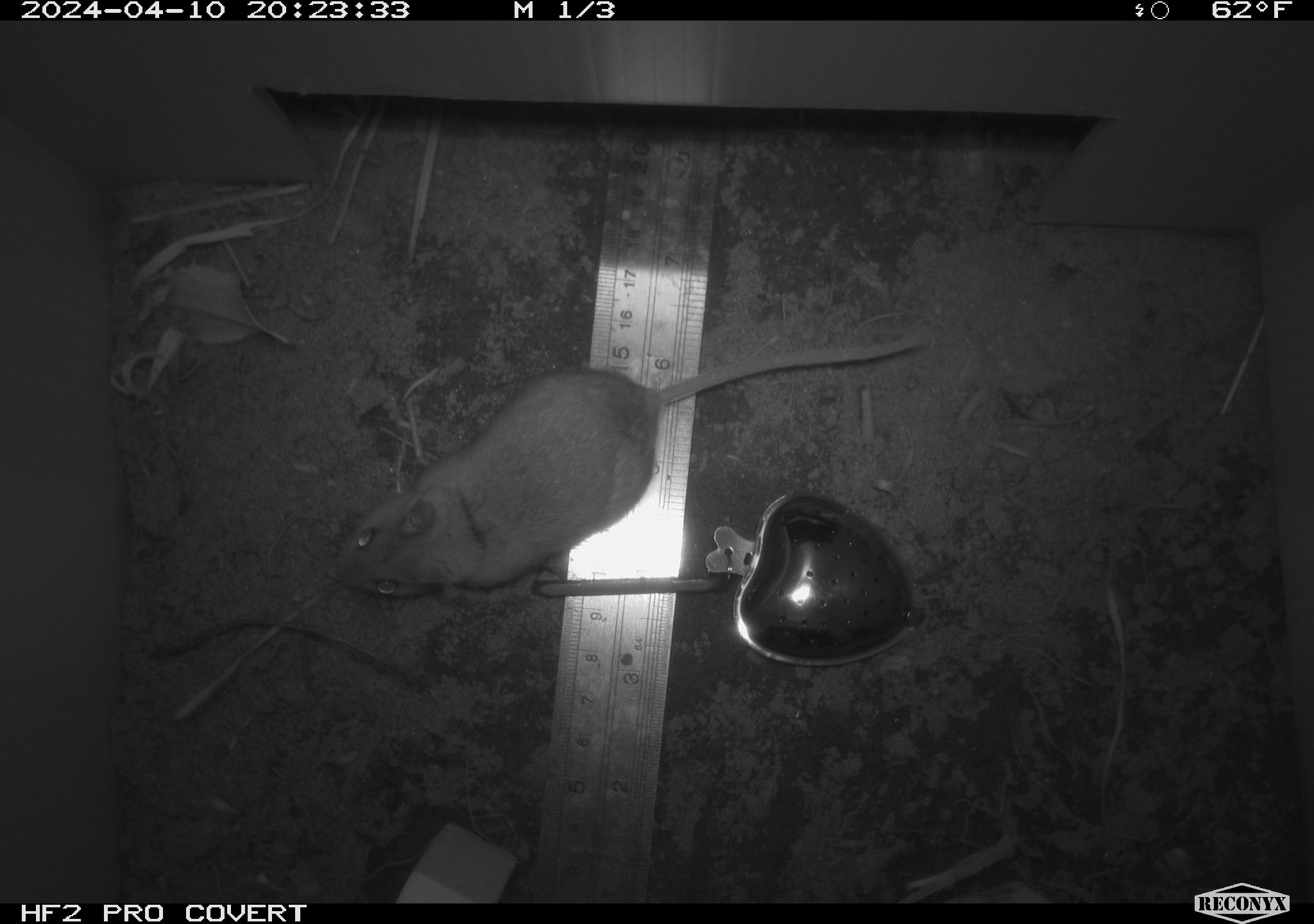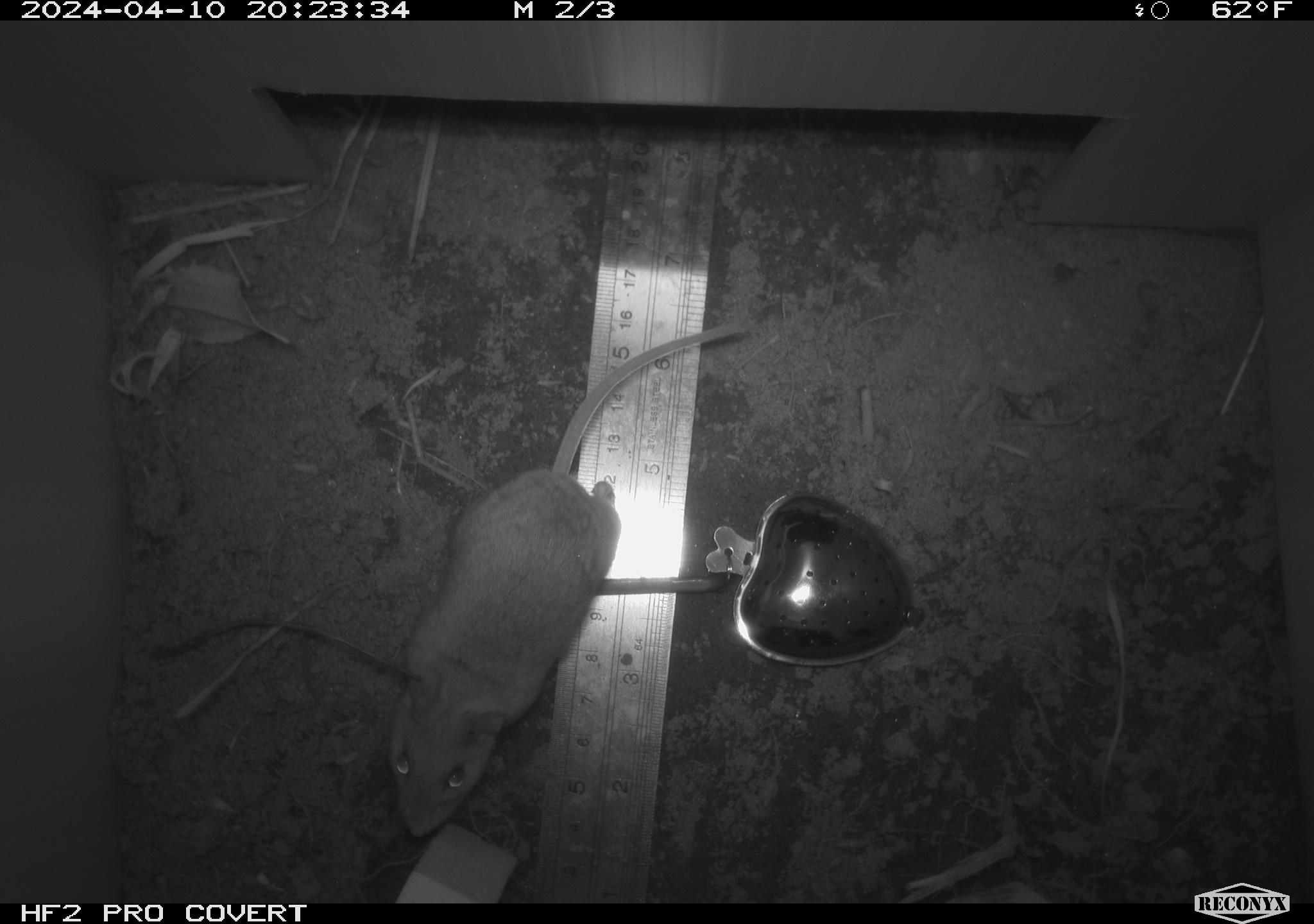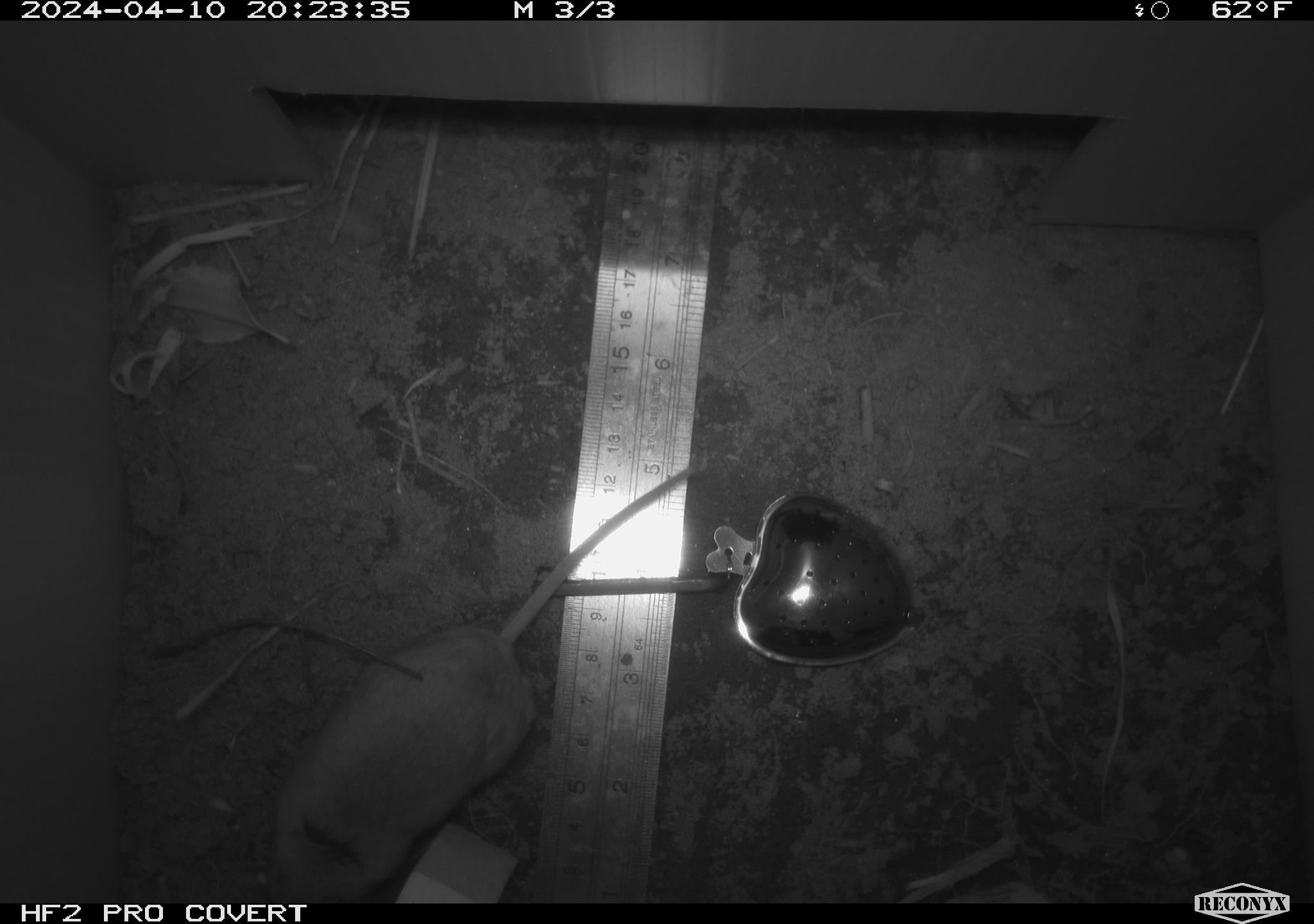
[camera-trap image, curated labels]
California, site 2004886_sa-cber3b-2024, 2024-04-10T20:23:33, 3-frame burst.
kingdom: Animalia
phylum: Chordata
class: Mammalia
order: Rodentia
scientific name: Rodentia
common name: mouse species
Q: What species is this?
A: Mouse species (Rodentia).